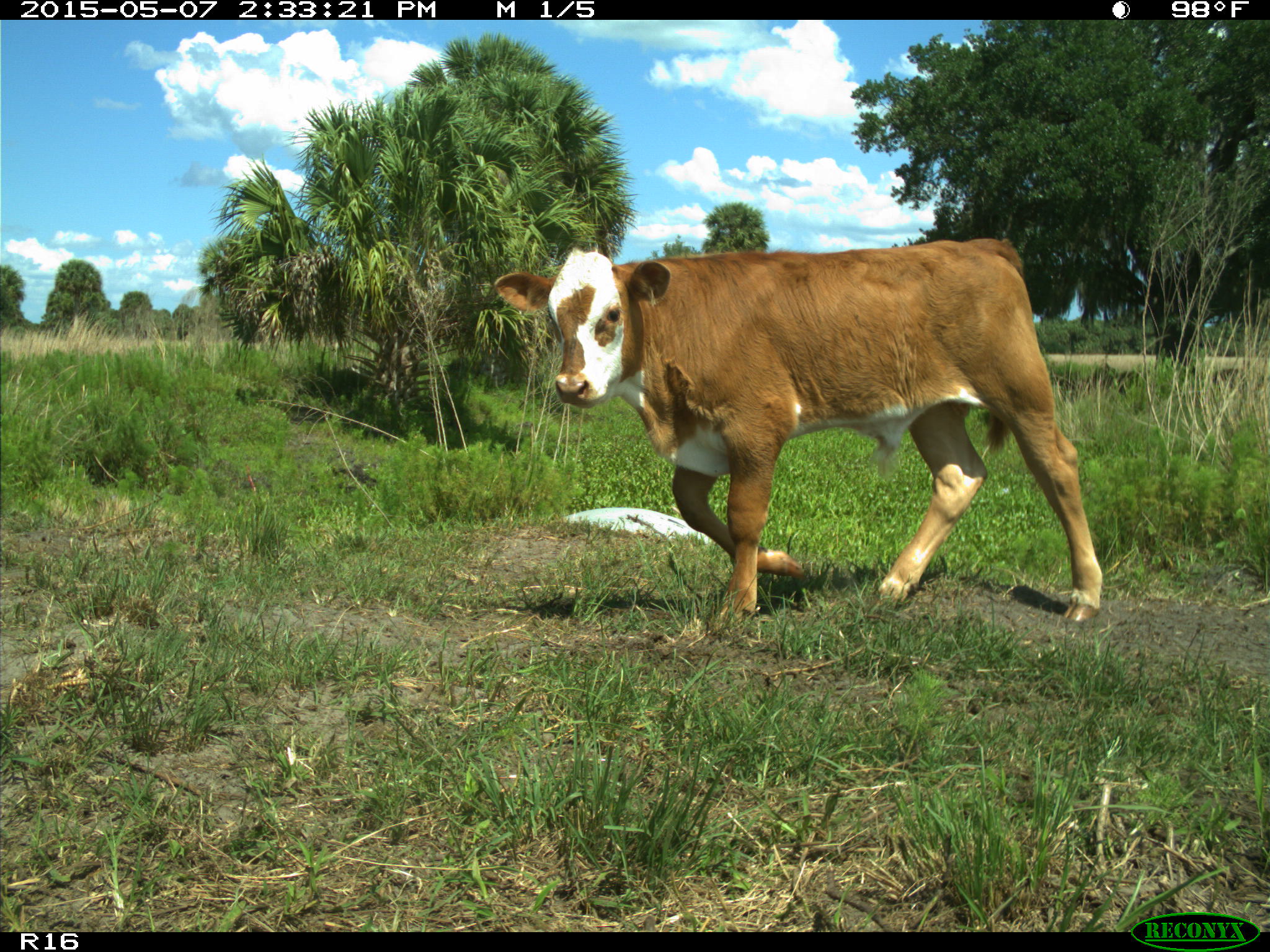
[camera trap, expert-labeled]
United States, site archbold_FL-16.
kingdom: Animalia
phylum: Chordata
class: Mammalia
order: Artiodactyla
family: Bovidae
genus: Bos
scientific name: Bos taurus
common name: domestic cow